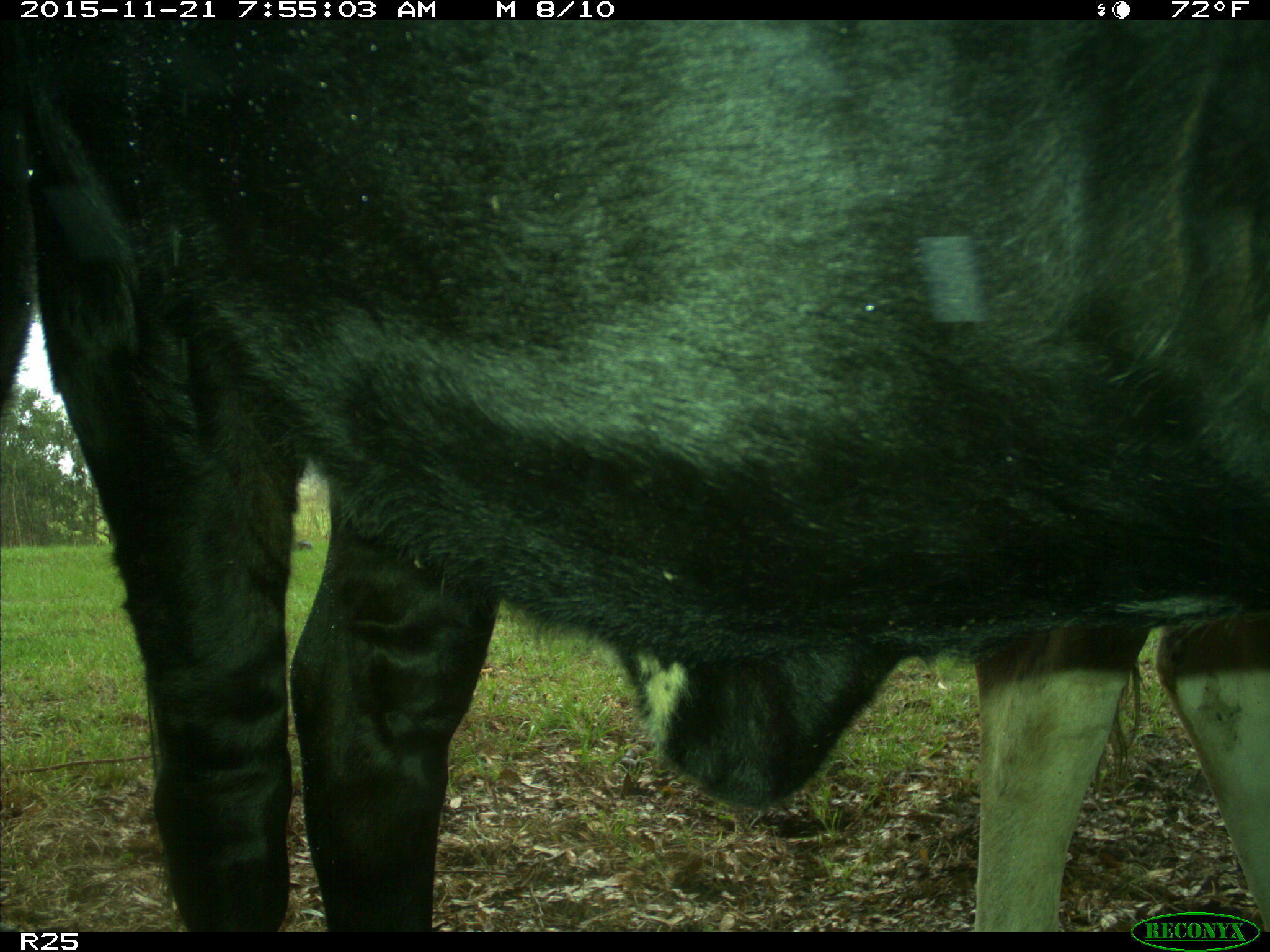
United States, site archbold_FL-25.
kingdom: Animalia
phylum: Chordata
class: Mammalia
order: Artiodactyla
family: Bovidae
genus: Bos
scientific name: Bos taurus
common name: domestic cow